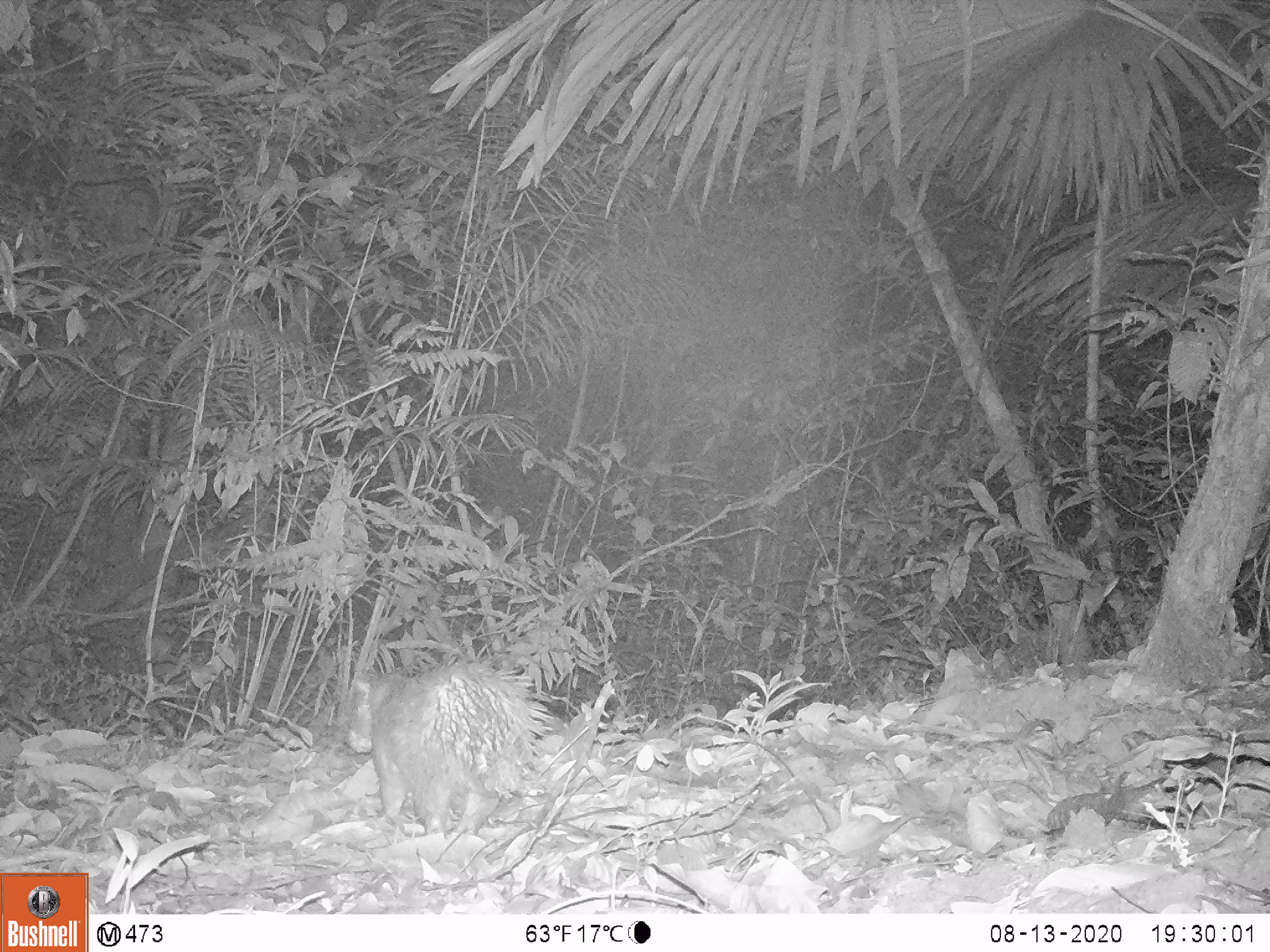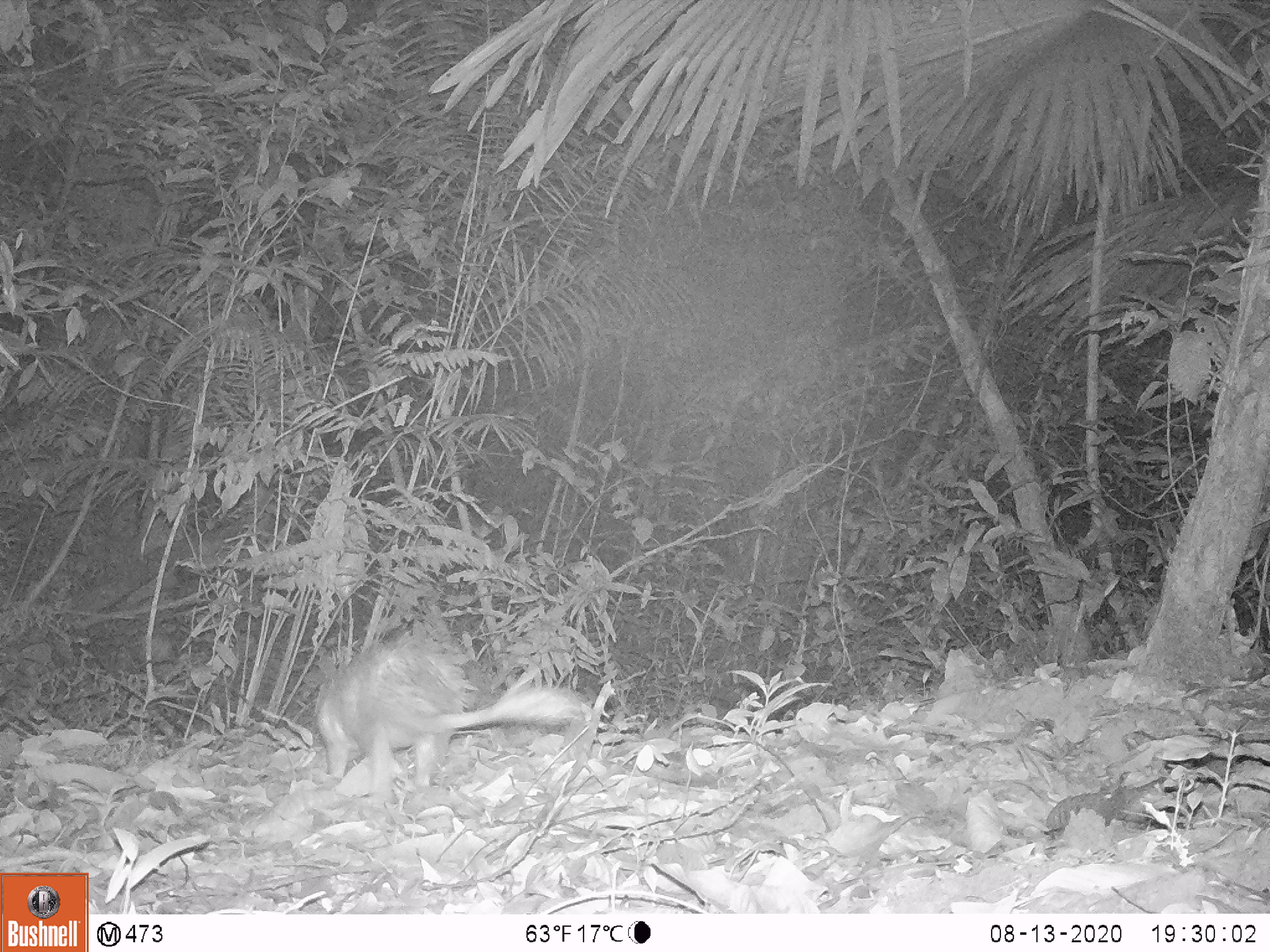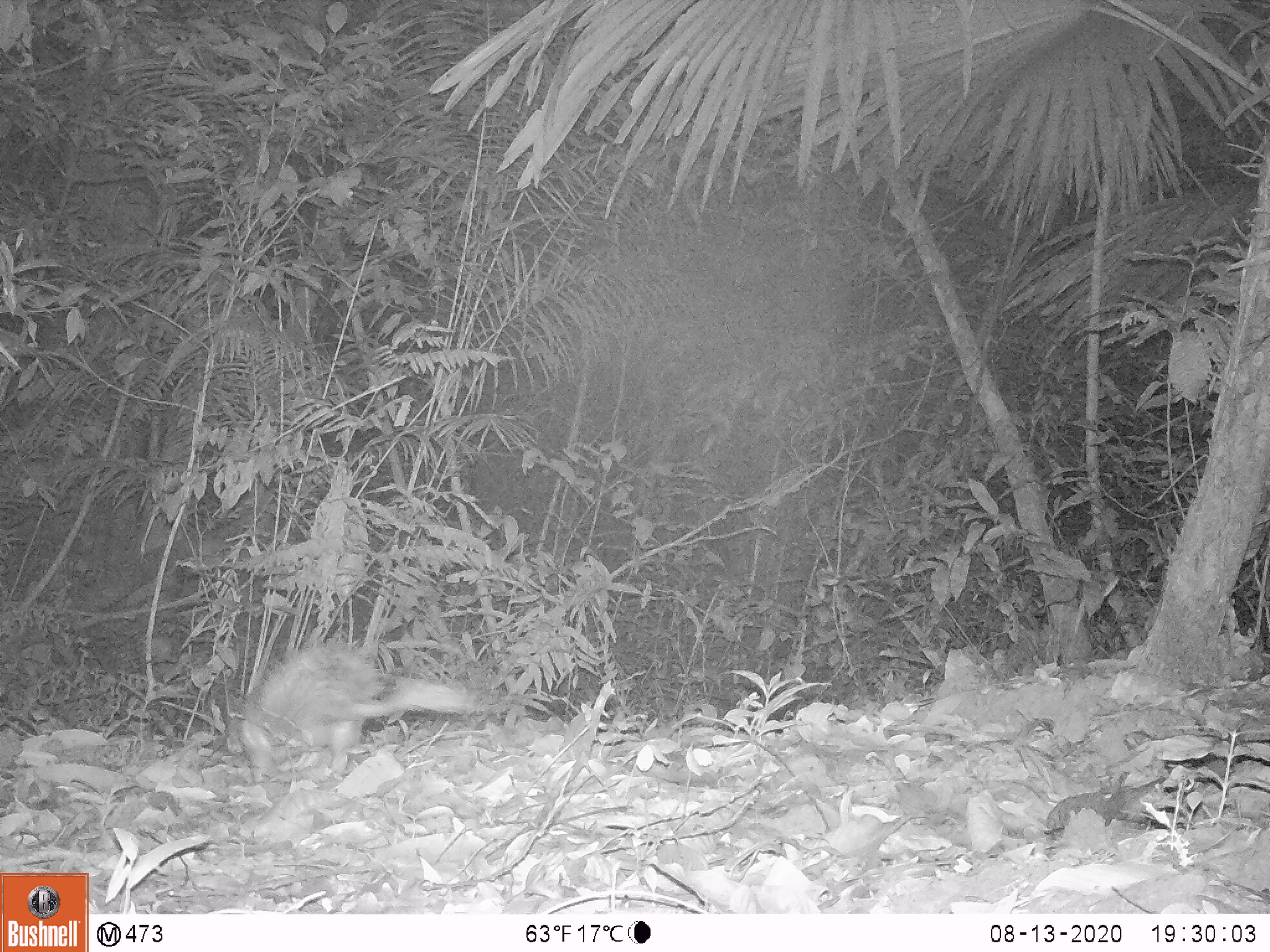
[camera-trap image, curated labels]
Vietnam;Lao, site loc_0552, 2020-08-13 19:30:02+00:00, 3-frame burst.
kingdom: Animalia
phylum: Chordata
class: Mammalia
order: Rodentia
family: Hystricidae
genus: Atherurus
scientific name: Atherurus macrourus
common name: asiatic brush-tailed porcupine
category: asiatic brush tailed porcupine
Asiatic brush tailed porcupine (asiatic brush-tailed porcupine) (Atherurus macrourus). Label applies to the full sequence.